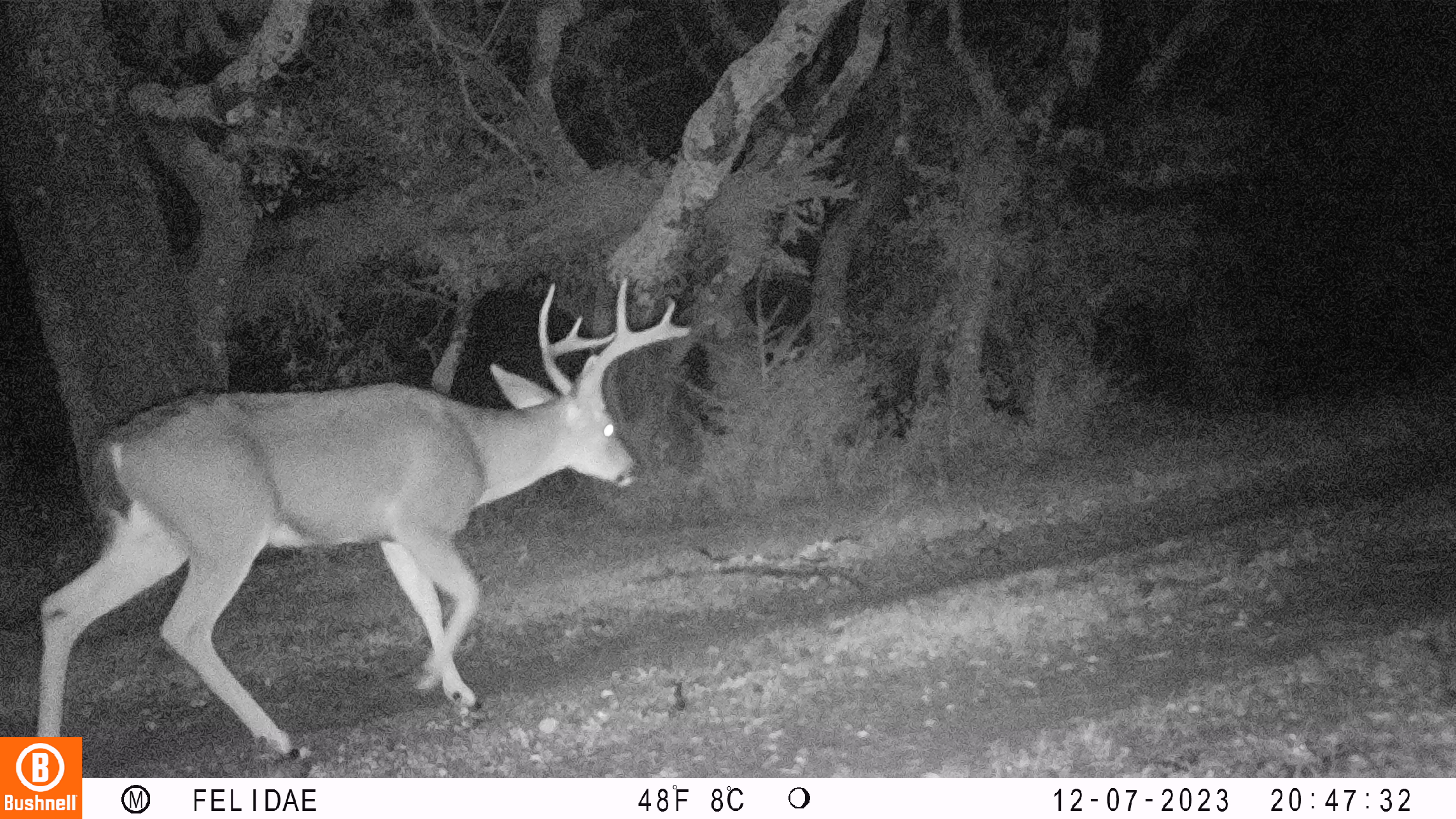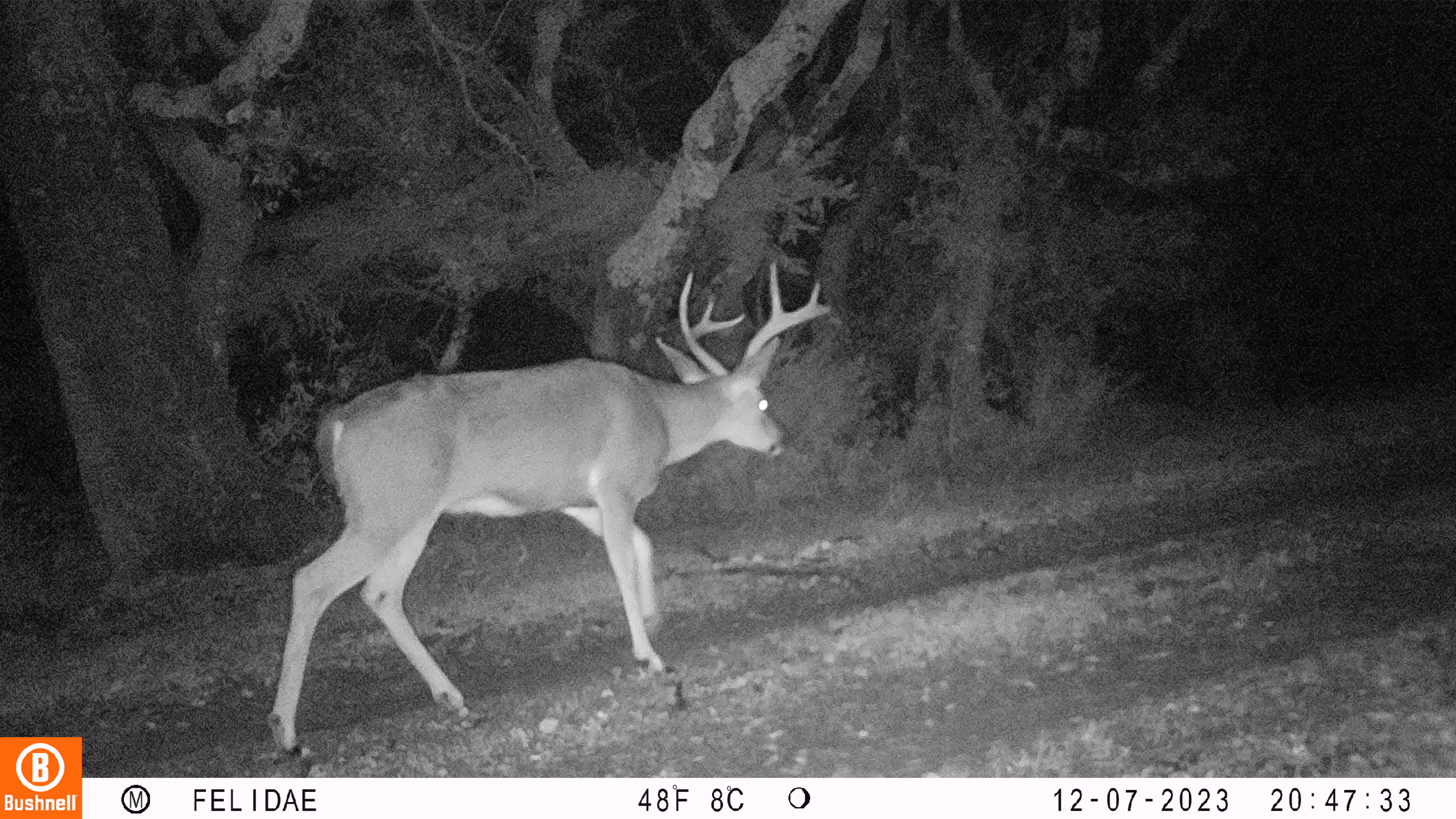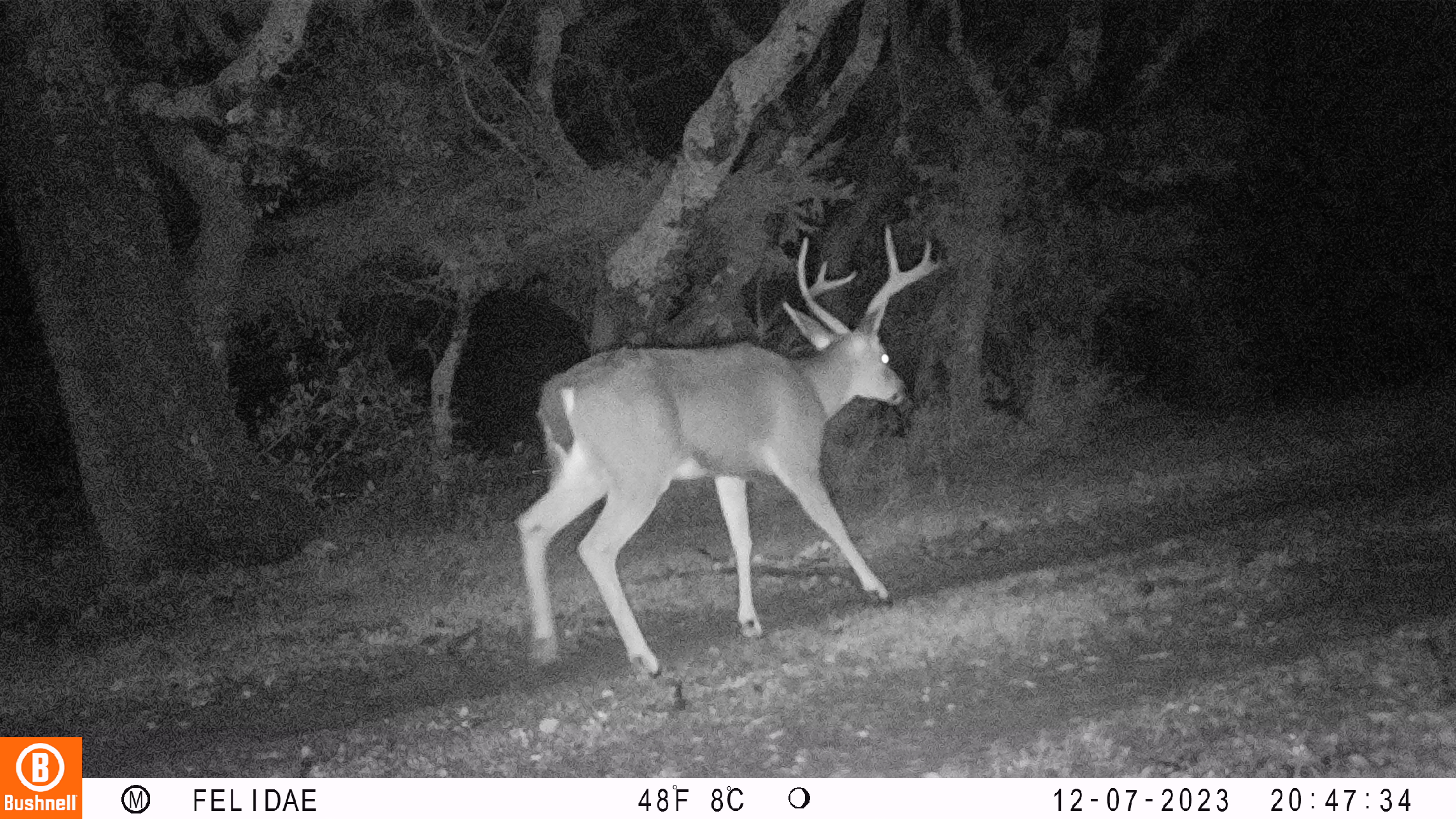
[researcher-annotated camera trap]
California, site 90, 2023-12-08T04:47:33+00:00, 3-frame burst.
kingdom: Animalia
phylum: Chordata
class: Mammalia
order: Artiodactyla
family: Cervidae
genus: Odocoileus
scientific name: Odocoileus hemionus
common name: mule deer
Mule deer (Odocoileus hemionus).